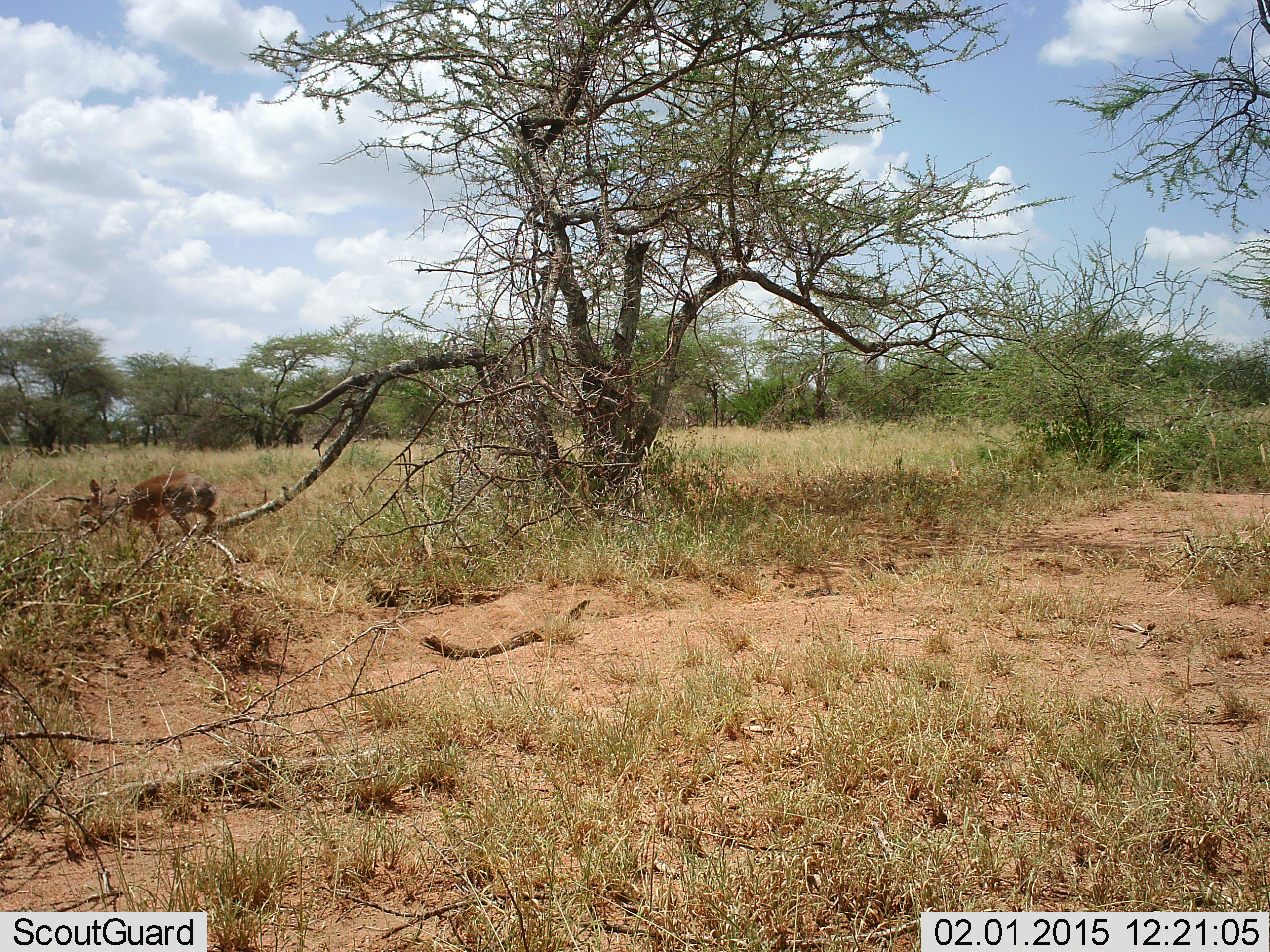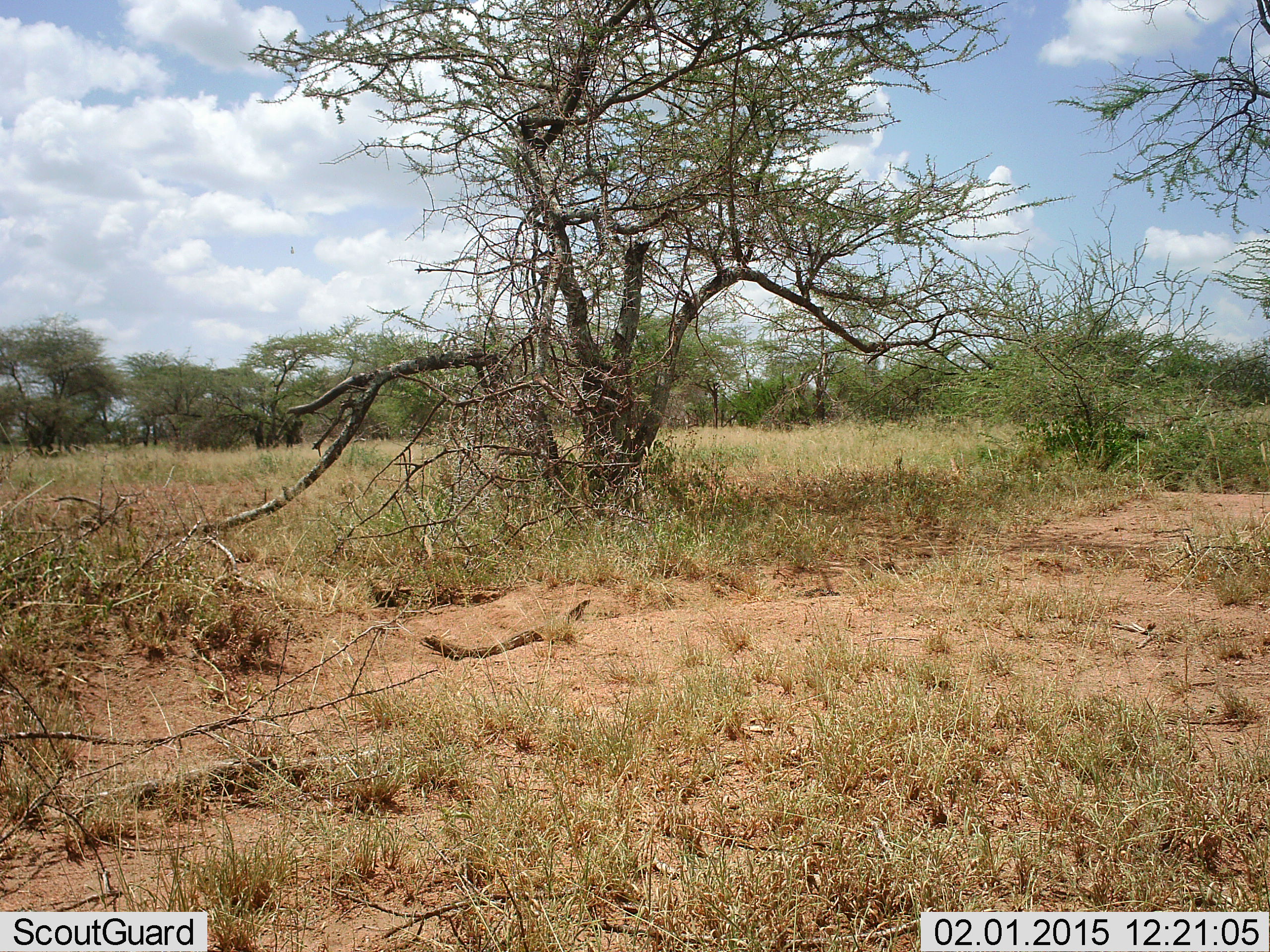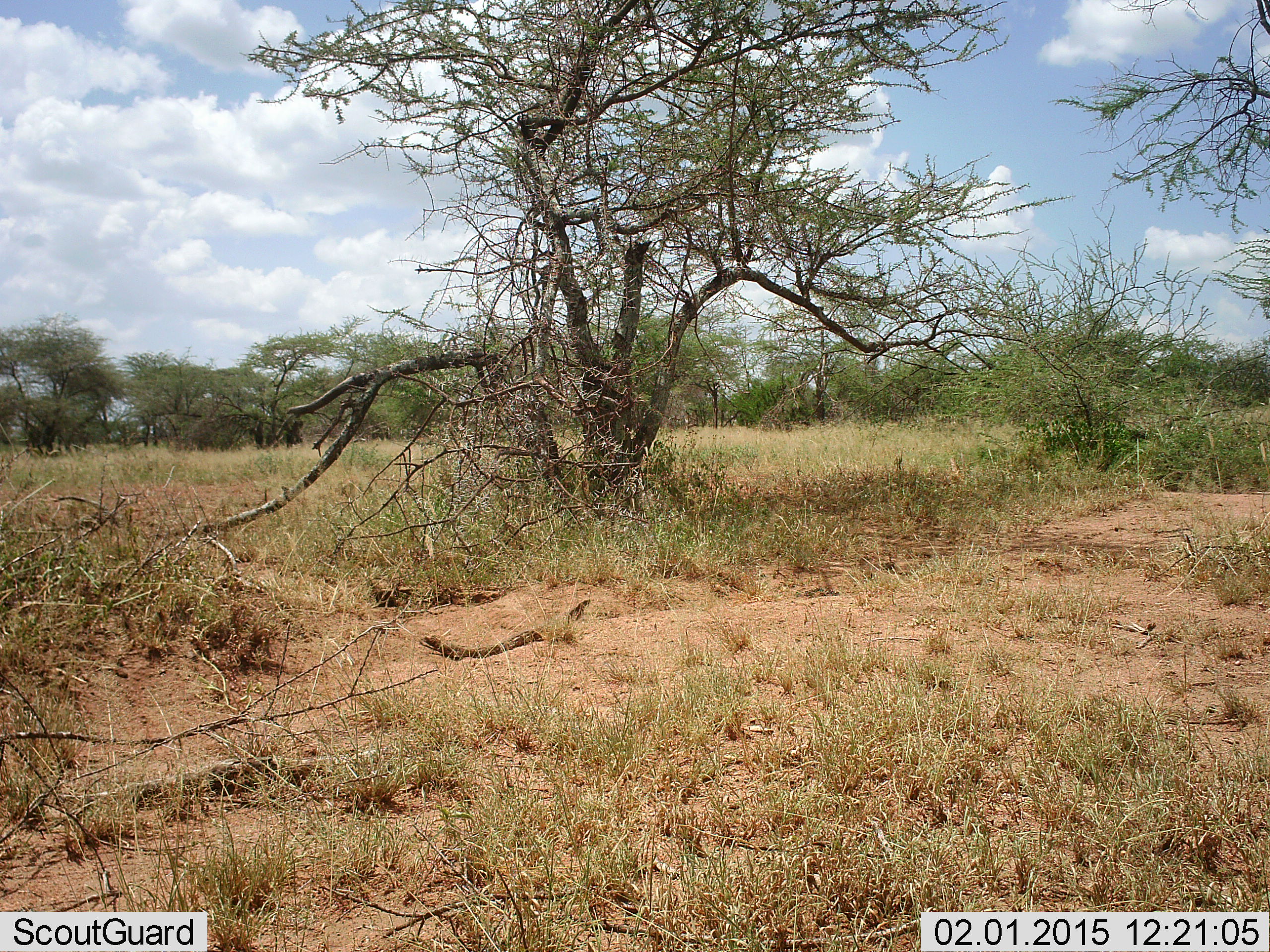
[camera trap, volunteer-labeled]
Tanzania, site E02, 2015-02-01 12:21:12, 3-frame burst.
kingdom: Animalia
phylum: Chordata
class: Mammalia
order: Artiodactyla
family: Bovidae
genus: Madoqua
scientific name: Madoqua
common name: dikdik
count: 1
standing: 0%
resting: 0%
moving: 100%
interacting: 0%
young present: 0%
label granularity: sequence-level